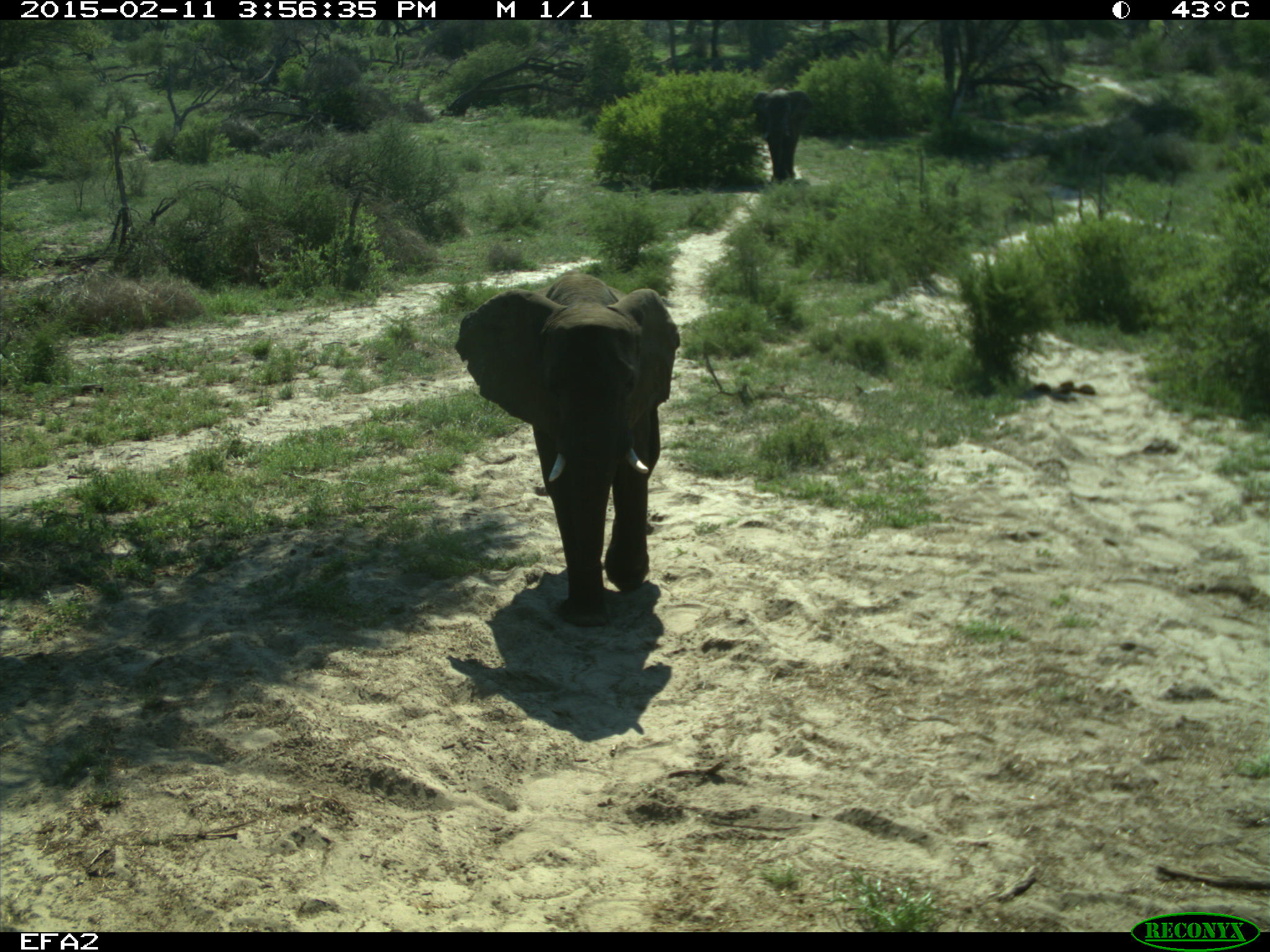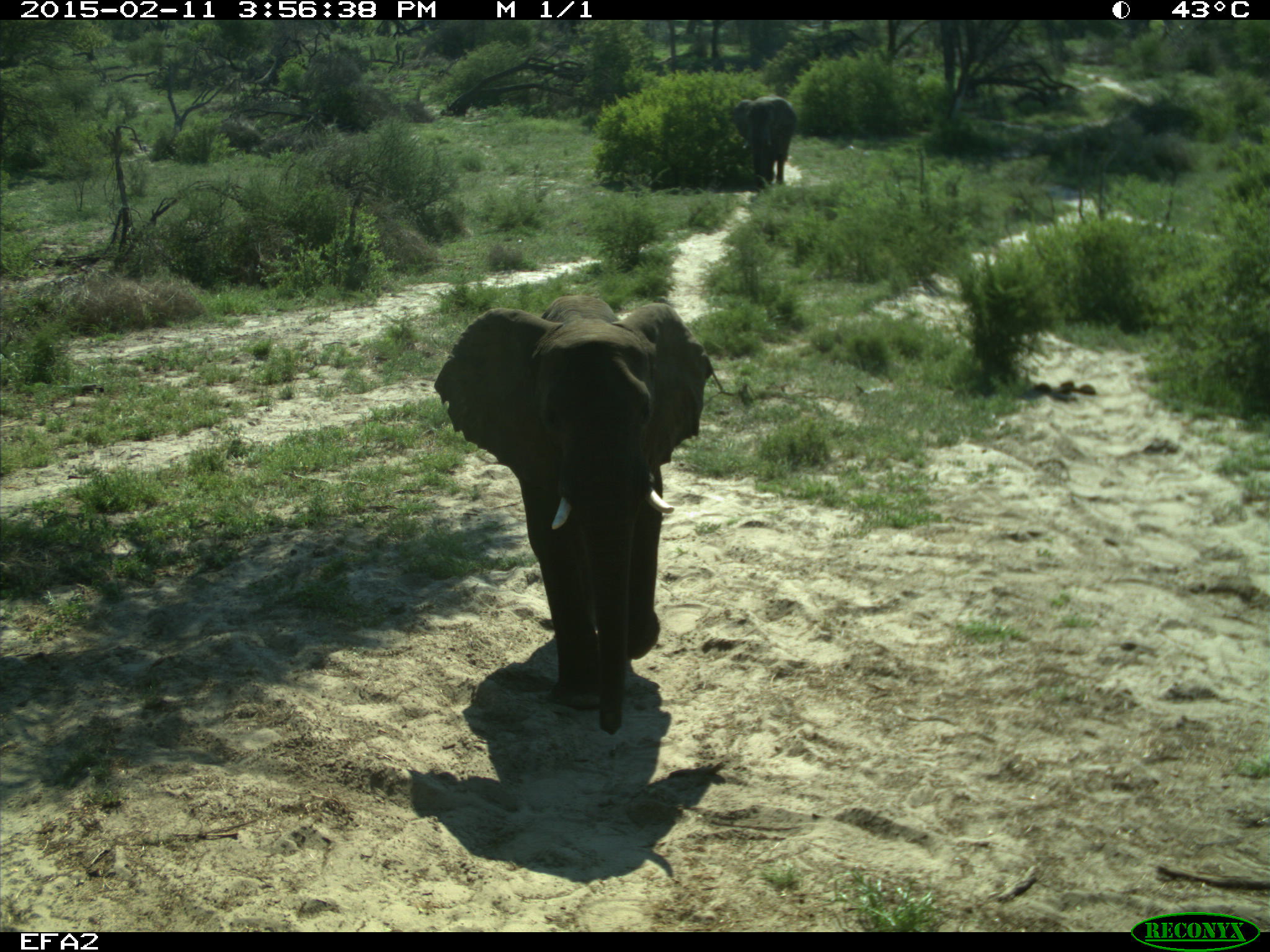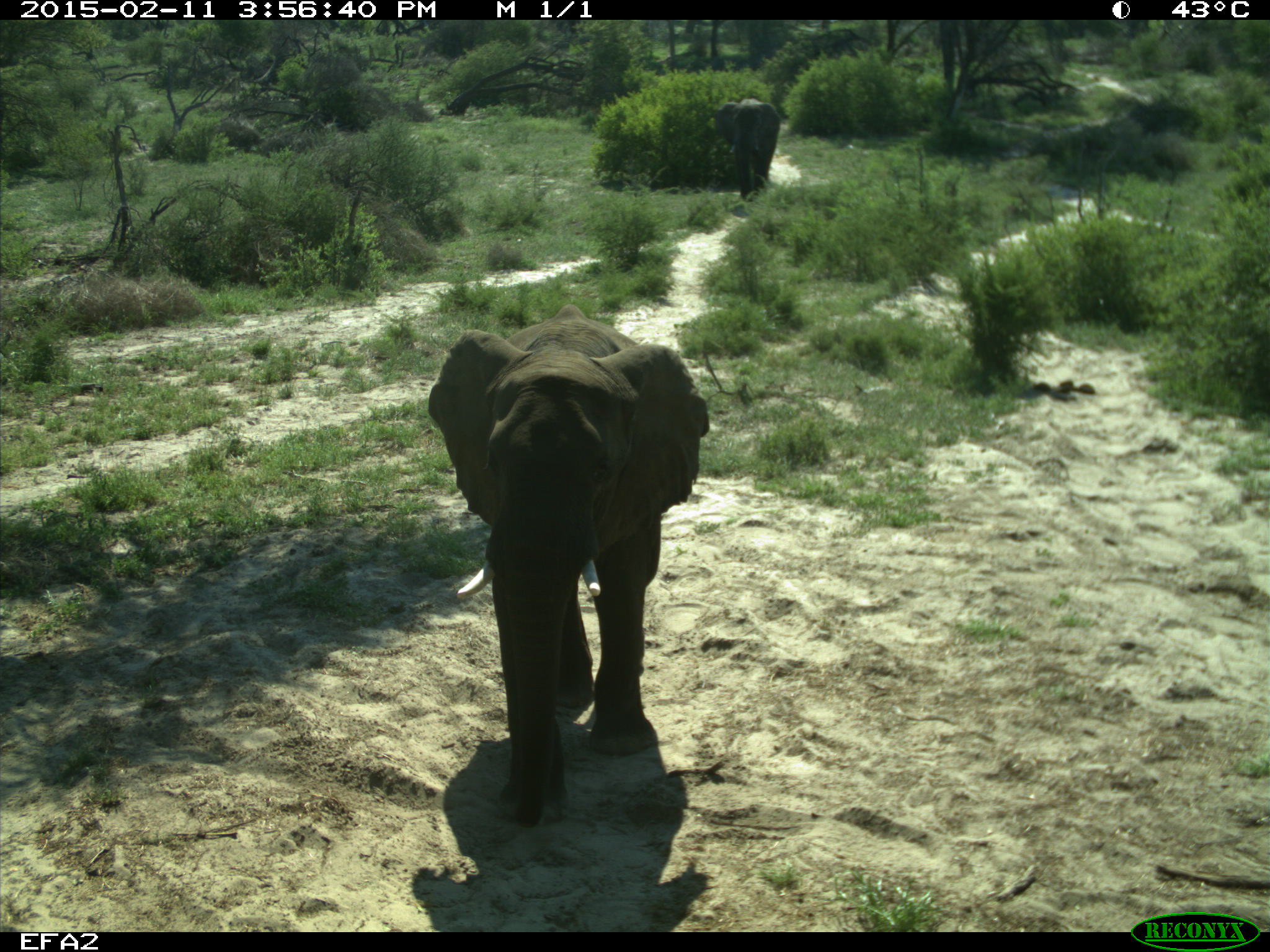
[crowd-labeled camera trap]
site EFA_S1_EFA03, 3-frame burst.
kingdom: Animalia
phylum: Chordata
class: Mammalia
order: Proboscidea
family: Elephantidae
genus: Loxodonta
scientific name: Loxodonta africana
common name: african bush elephant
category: elephant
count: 2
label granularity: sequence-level